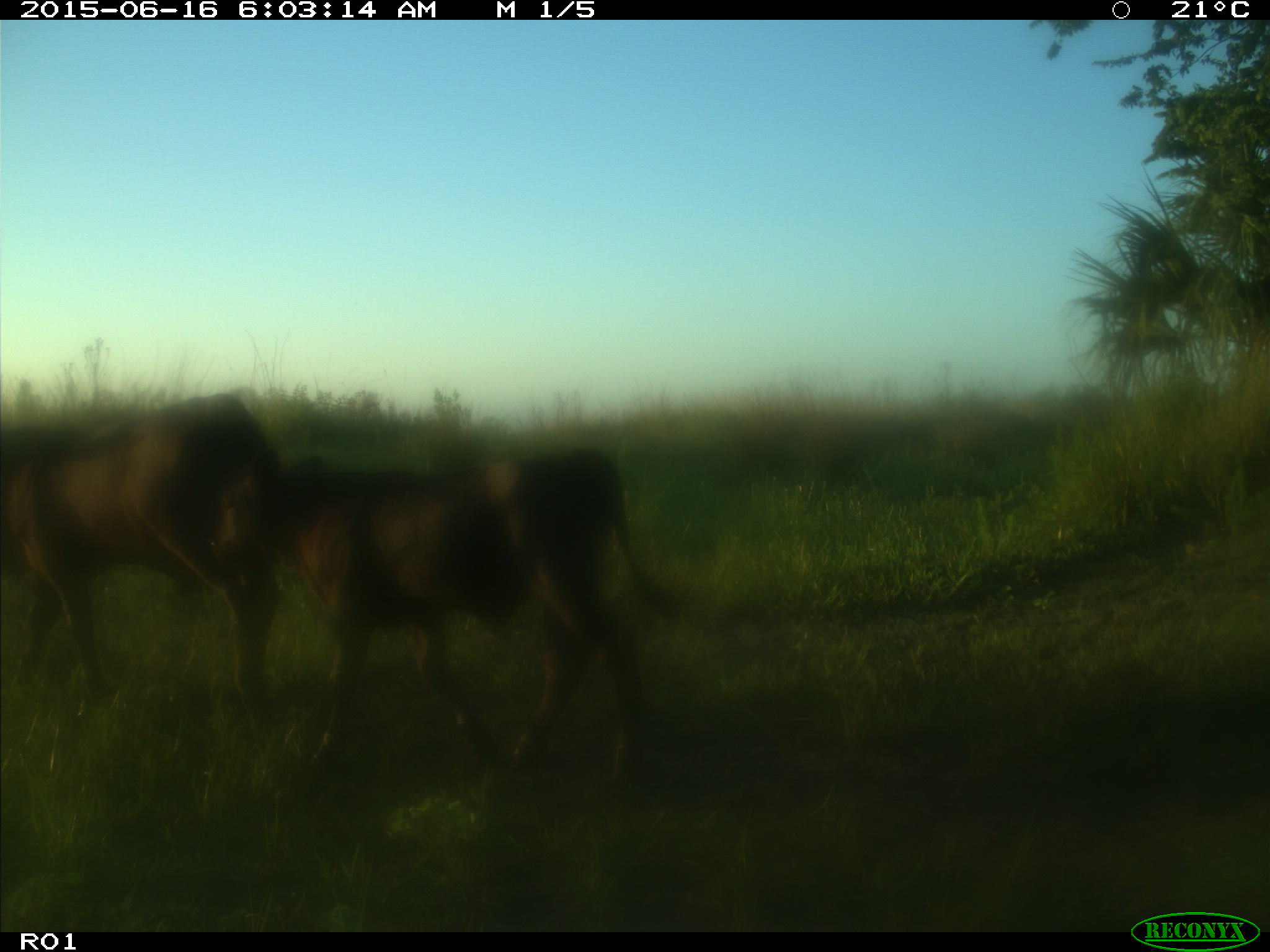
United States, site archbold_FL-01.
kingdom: Animalia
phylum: Chordata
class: Mammalia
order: Artiodactyla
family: Bovidae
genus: Bos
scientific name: Bos taurus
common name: domestic cow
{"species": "Bos taurus (domestic cow)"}